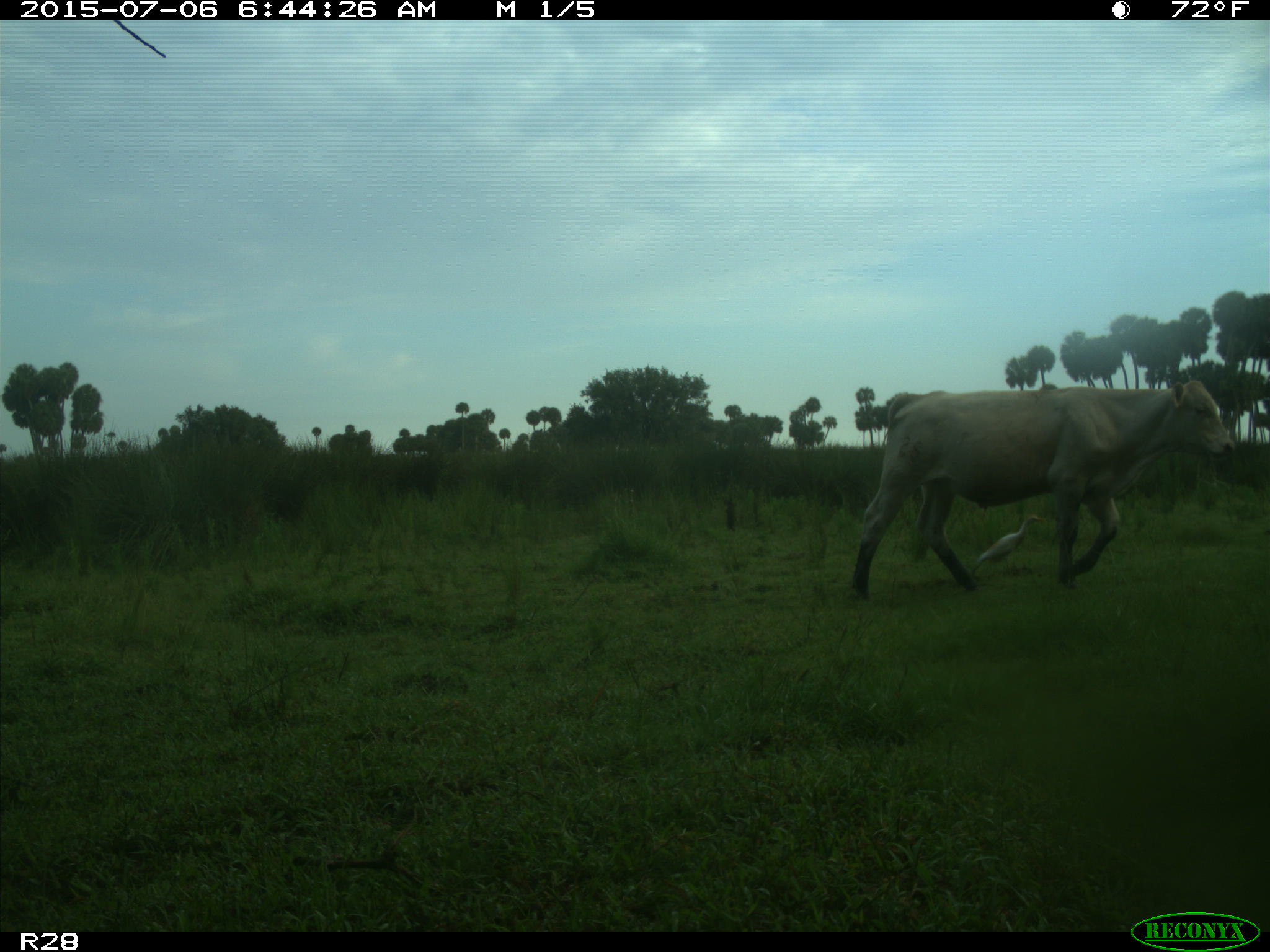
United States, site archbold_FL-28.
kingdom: Animalia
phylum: Chordata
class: Mammalia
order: Artiodactyla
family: Bovidae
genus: Bos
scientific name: Bos taurus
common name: domestic cow